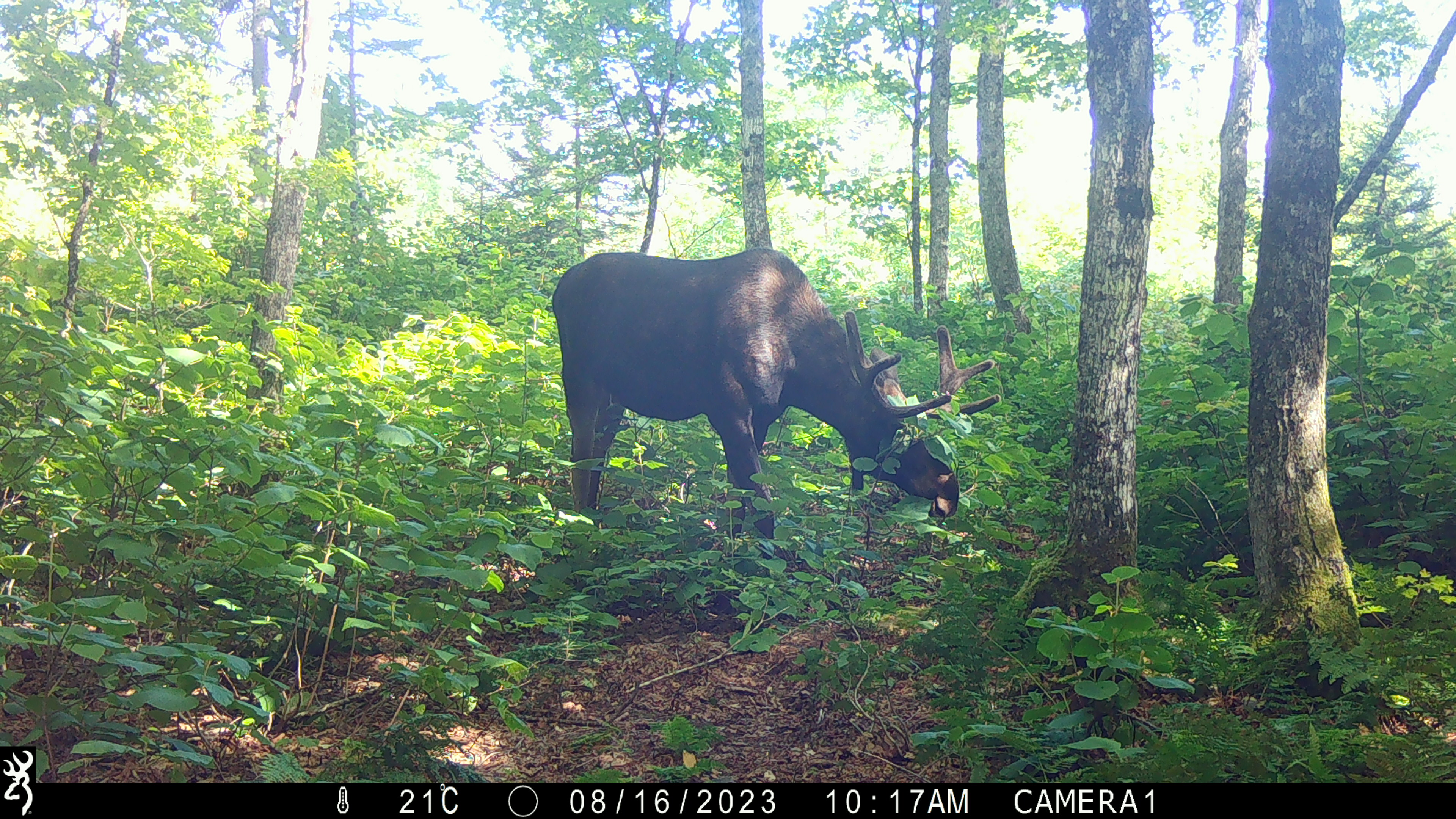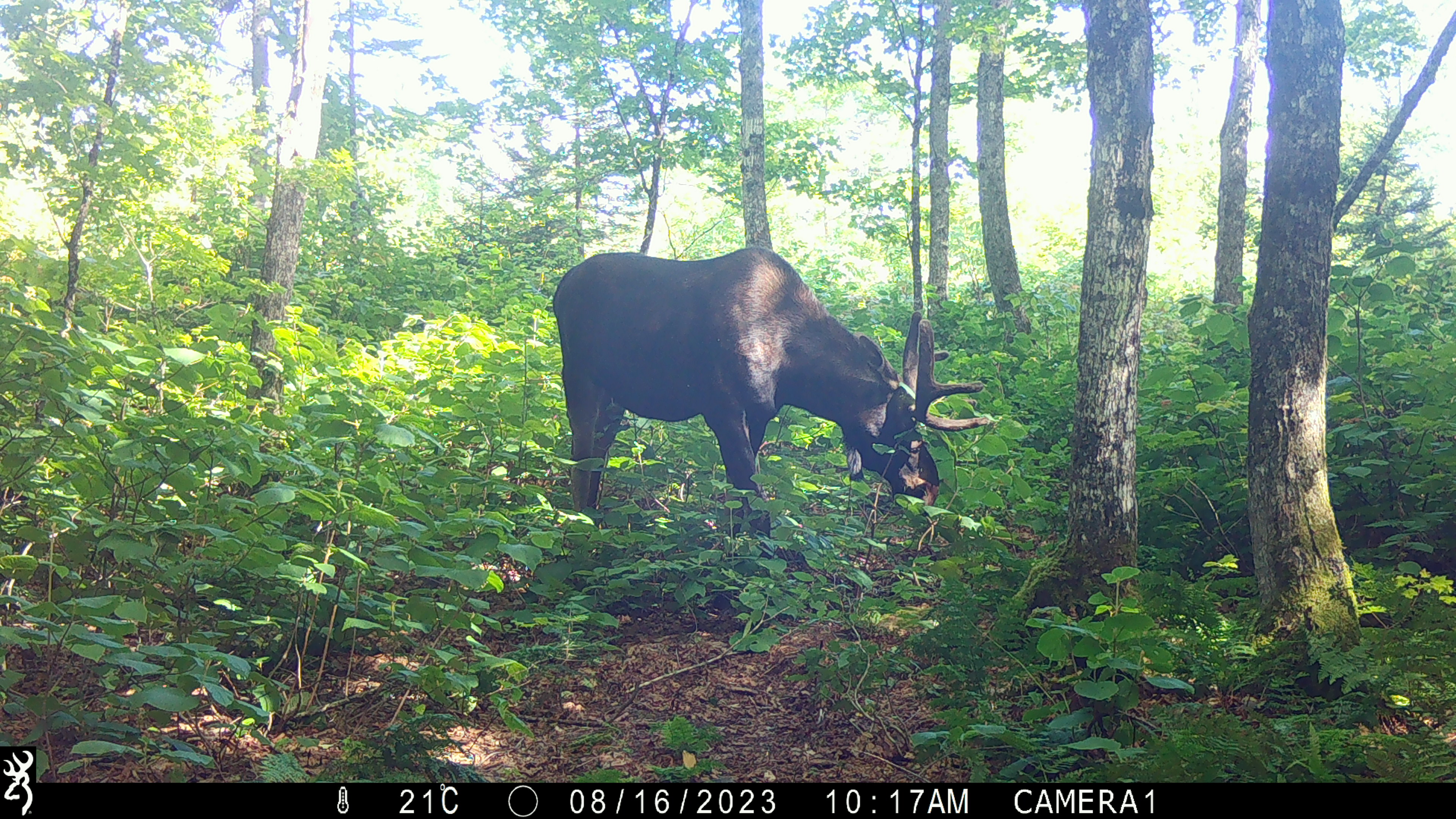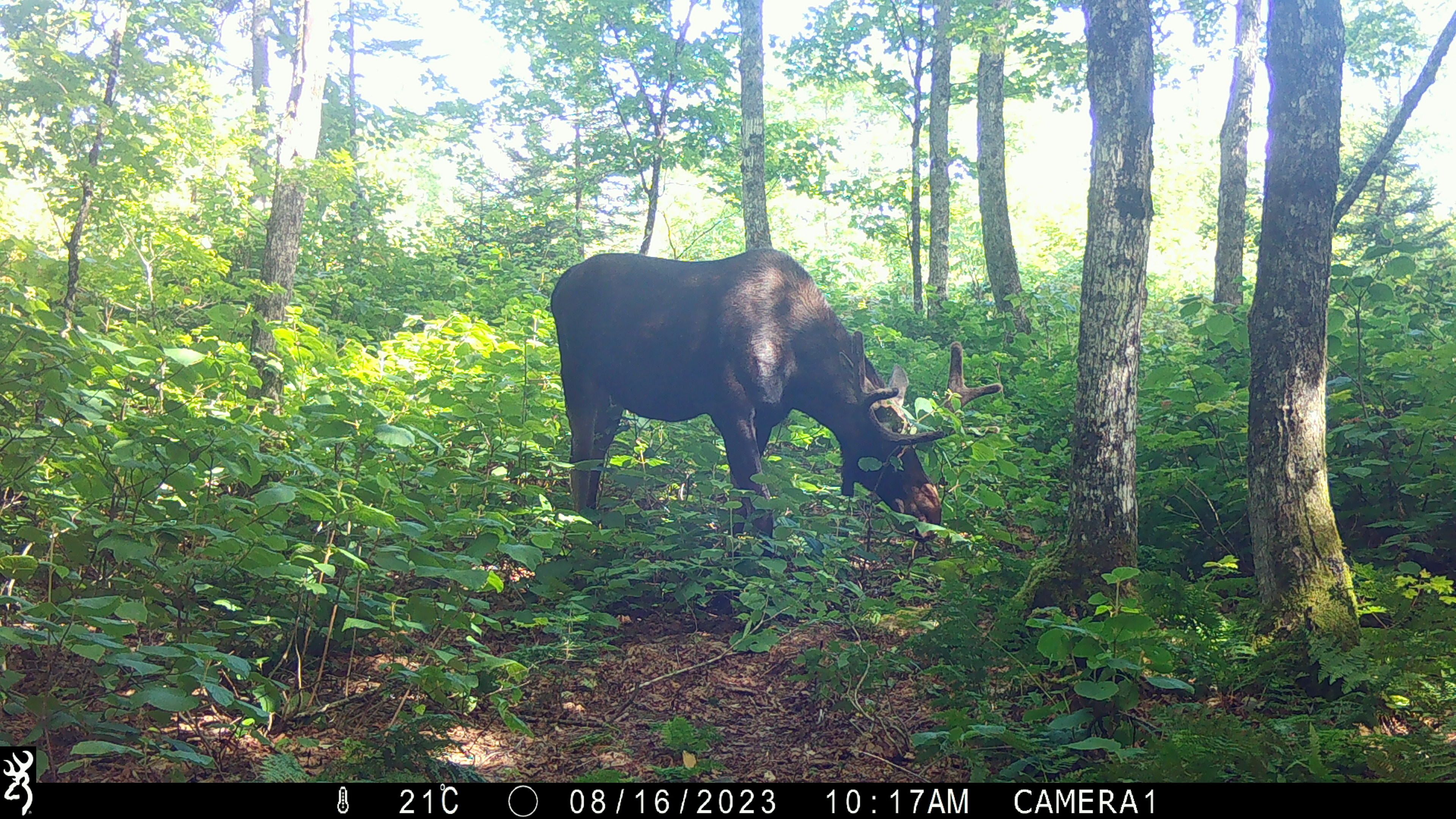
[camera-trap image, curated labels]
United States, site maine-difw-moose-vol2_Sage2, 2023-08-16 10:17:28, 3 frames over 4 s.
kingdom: Animalia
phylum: Chordata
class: Mammalia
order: Artiodactyla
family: Cervidae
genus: Alces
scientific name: Alces alces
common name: moose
Moose (Alces alces).